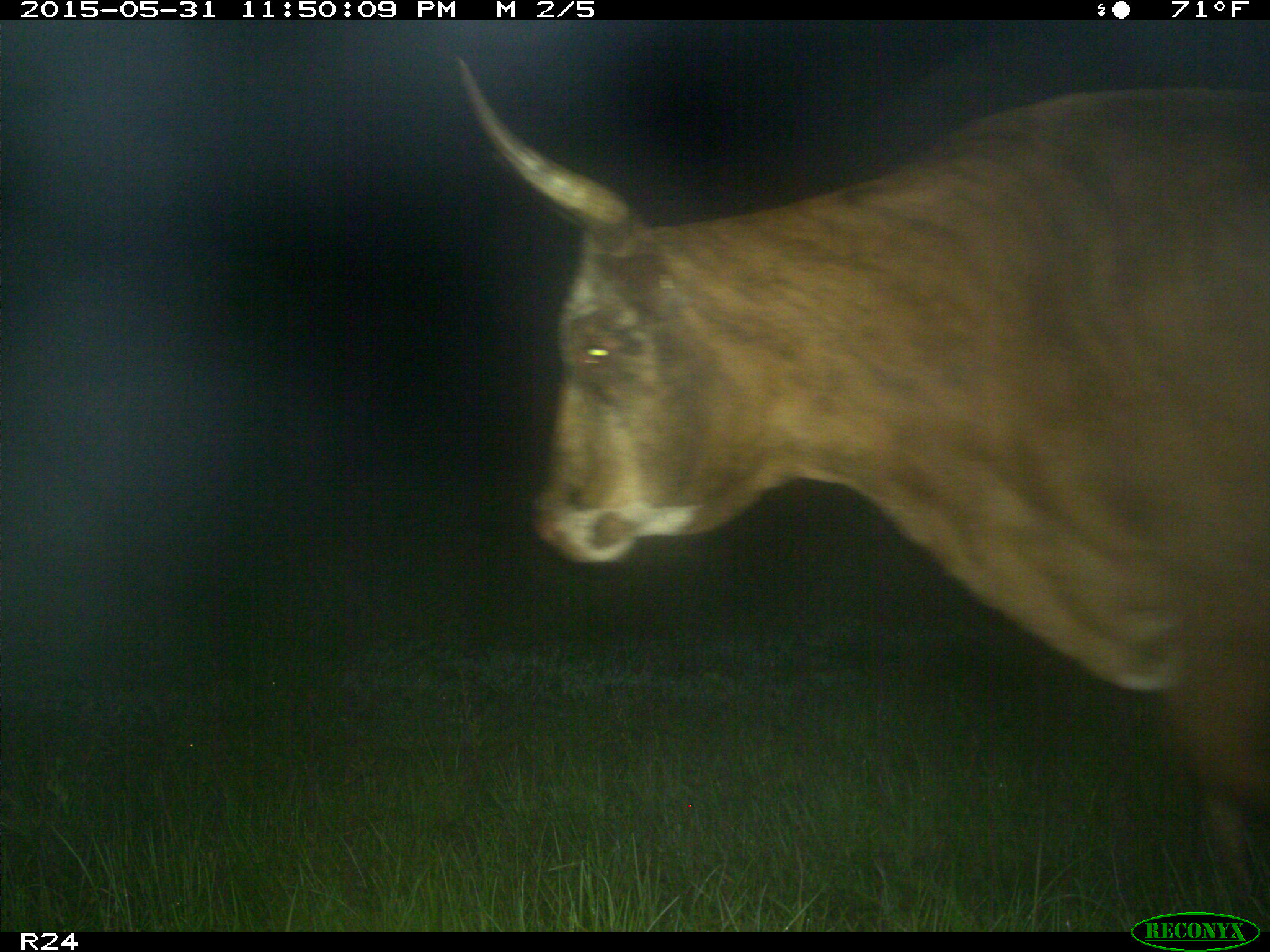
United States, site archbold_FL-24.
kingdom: Animalia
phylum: Chordata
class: Mammalia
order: Artiodactyla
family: Bovidae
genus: Bos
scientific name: Bos taurus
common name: domestic cow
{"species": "Bos taurus (domestic cow)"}